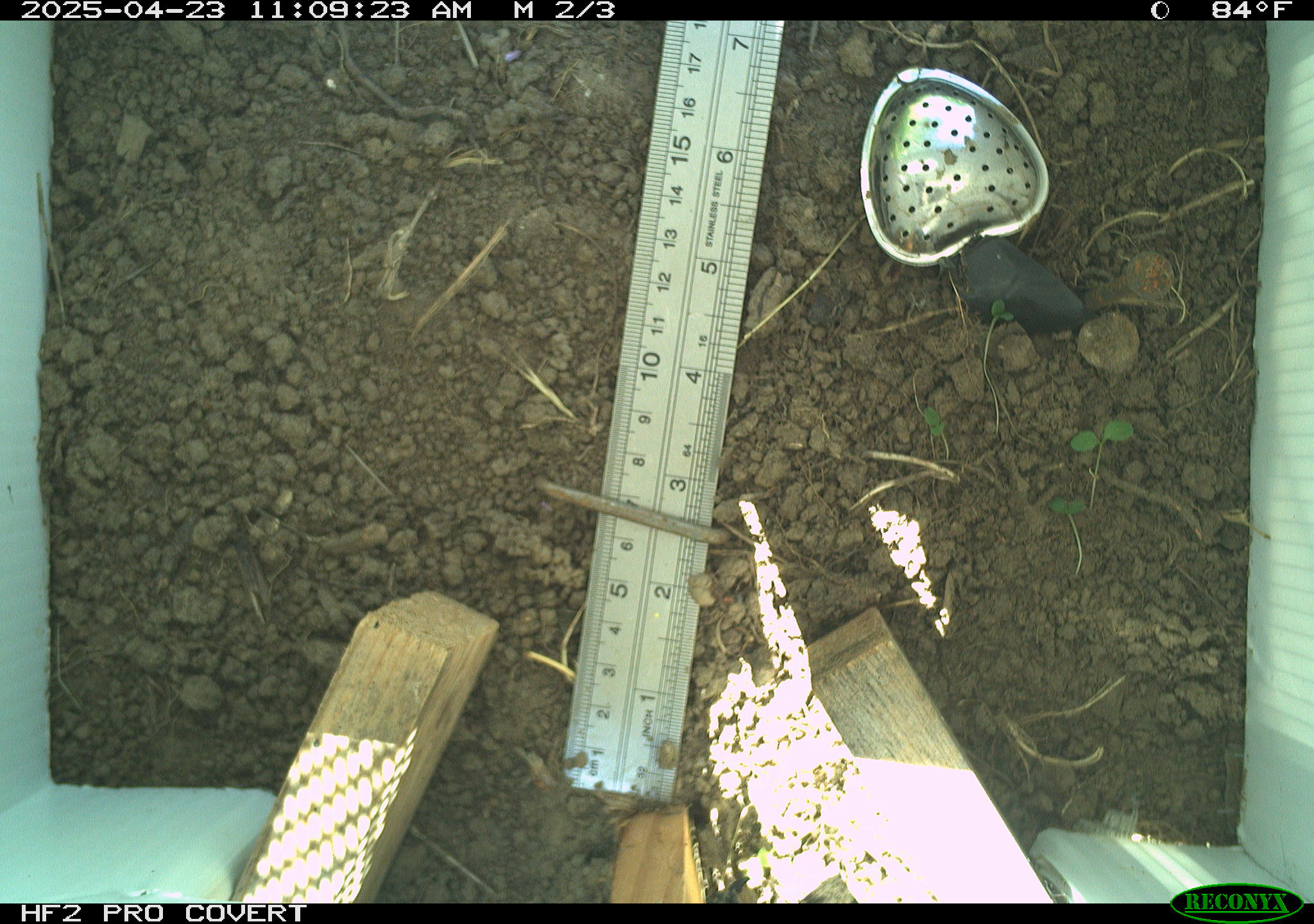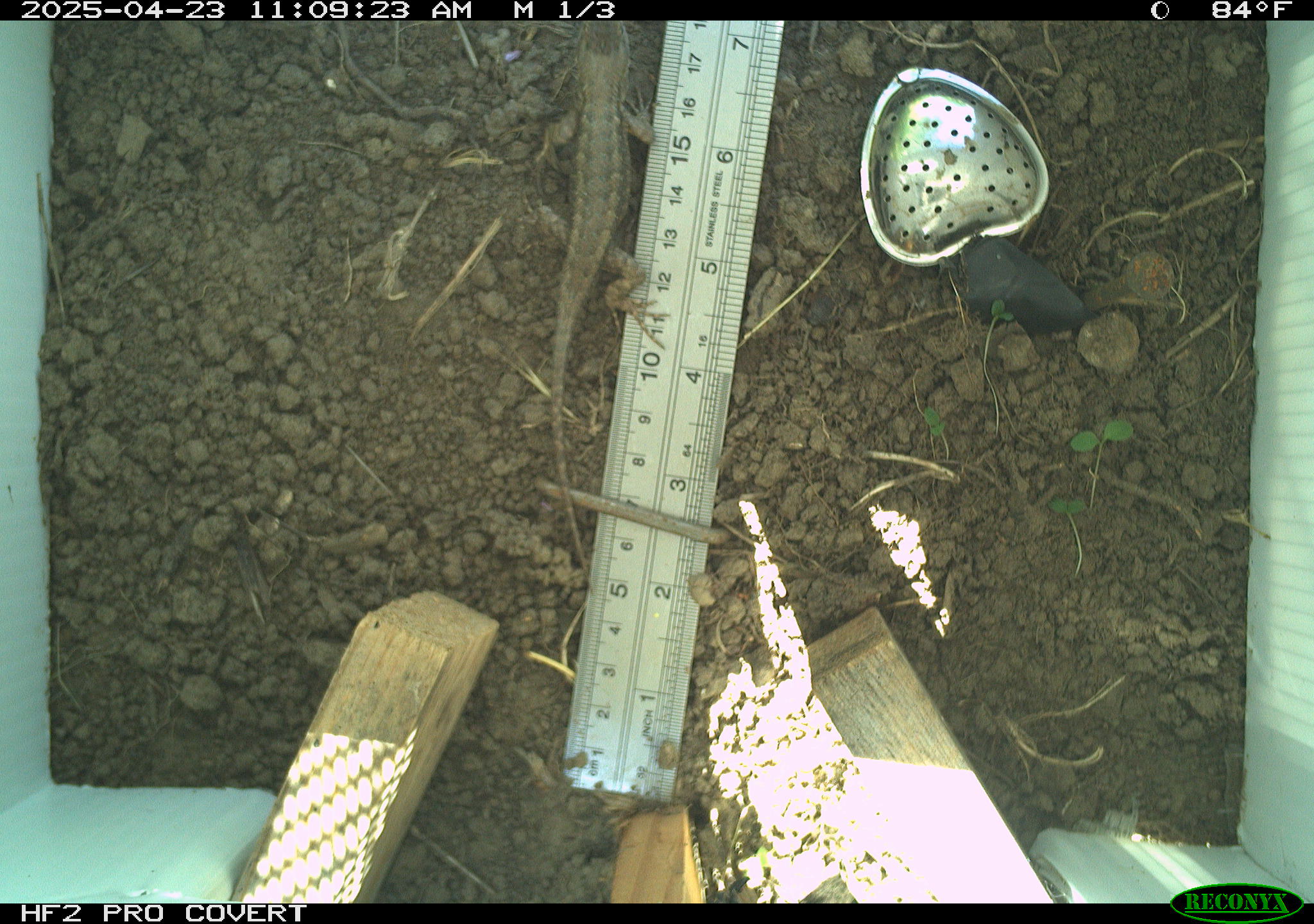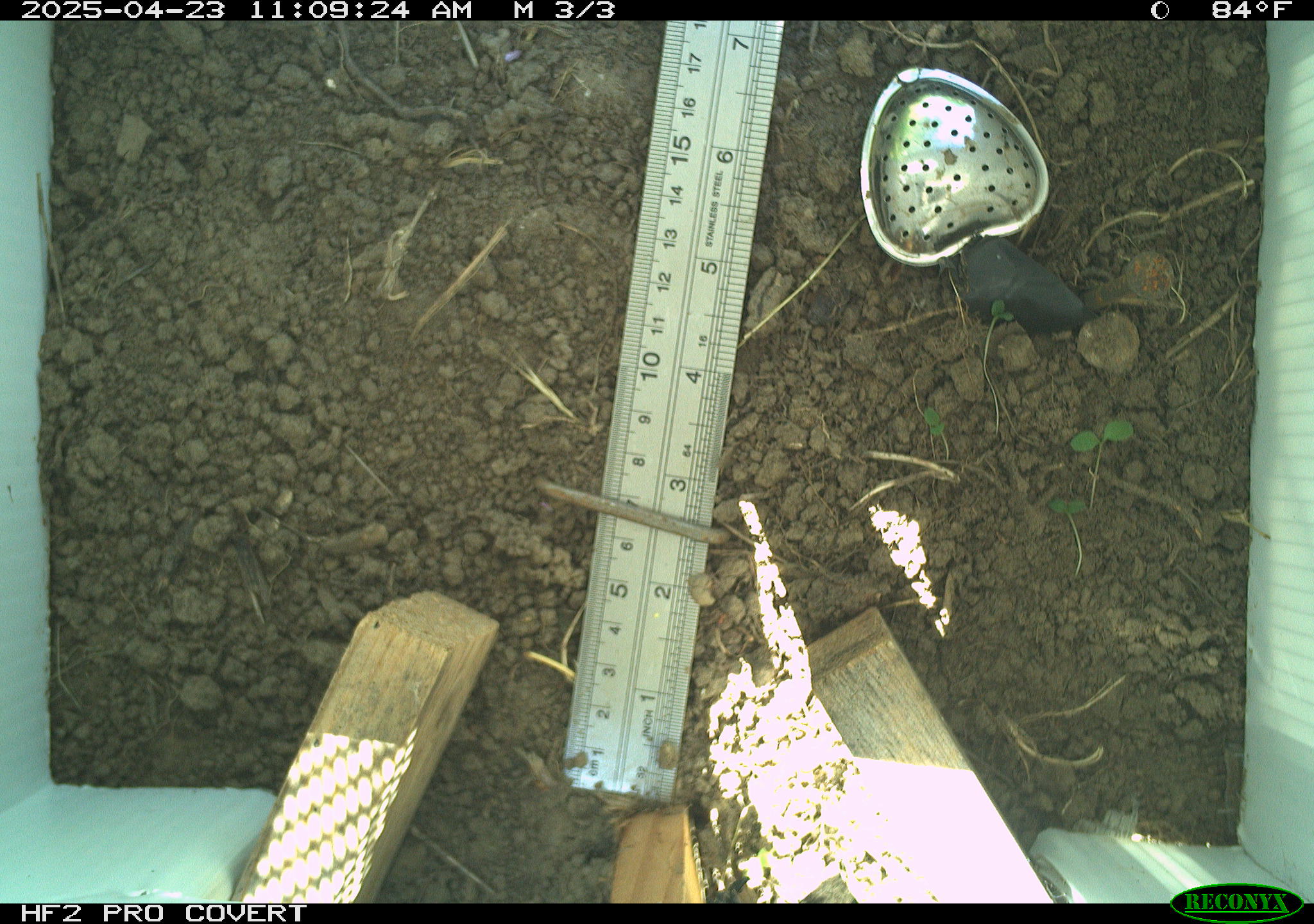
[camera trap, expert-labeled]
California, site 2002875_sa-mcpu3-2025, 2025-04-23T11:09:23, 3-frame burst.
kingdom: Animalia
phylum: Chordata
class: Reptilia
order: Squamata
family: Phrynosomatidae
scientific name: Phrynosomatidae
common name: north american spiny lizards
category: sceloporus/uta species